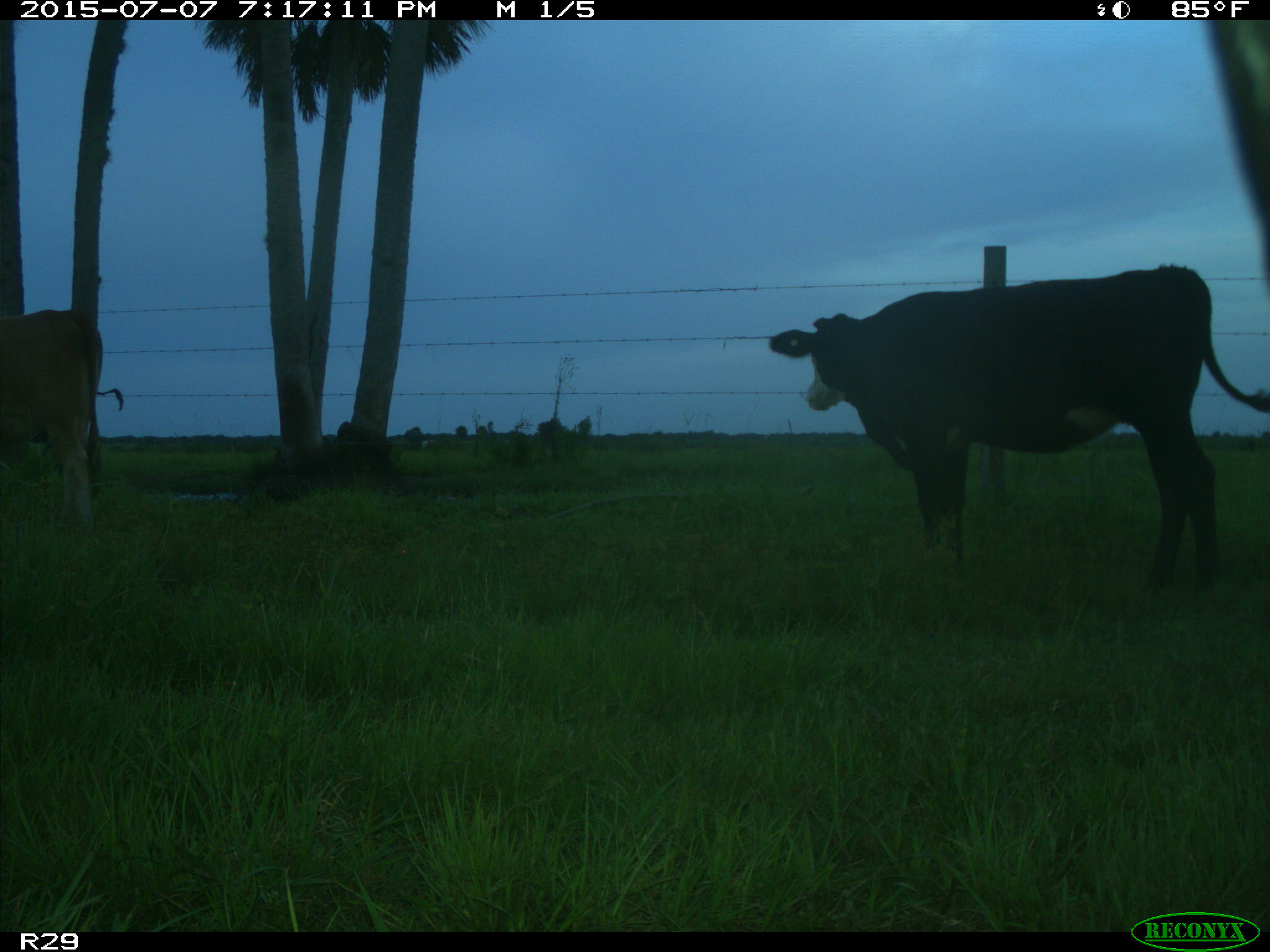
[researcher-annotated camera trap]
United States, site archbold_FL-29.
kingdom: Animalia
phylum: Chordata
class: Mammalia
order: Artiodactyla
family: Bovidae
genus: Bos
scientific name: Bos taurus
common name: domestic cow